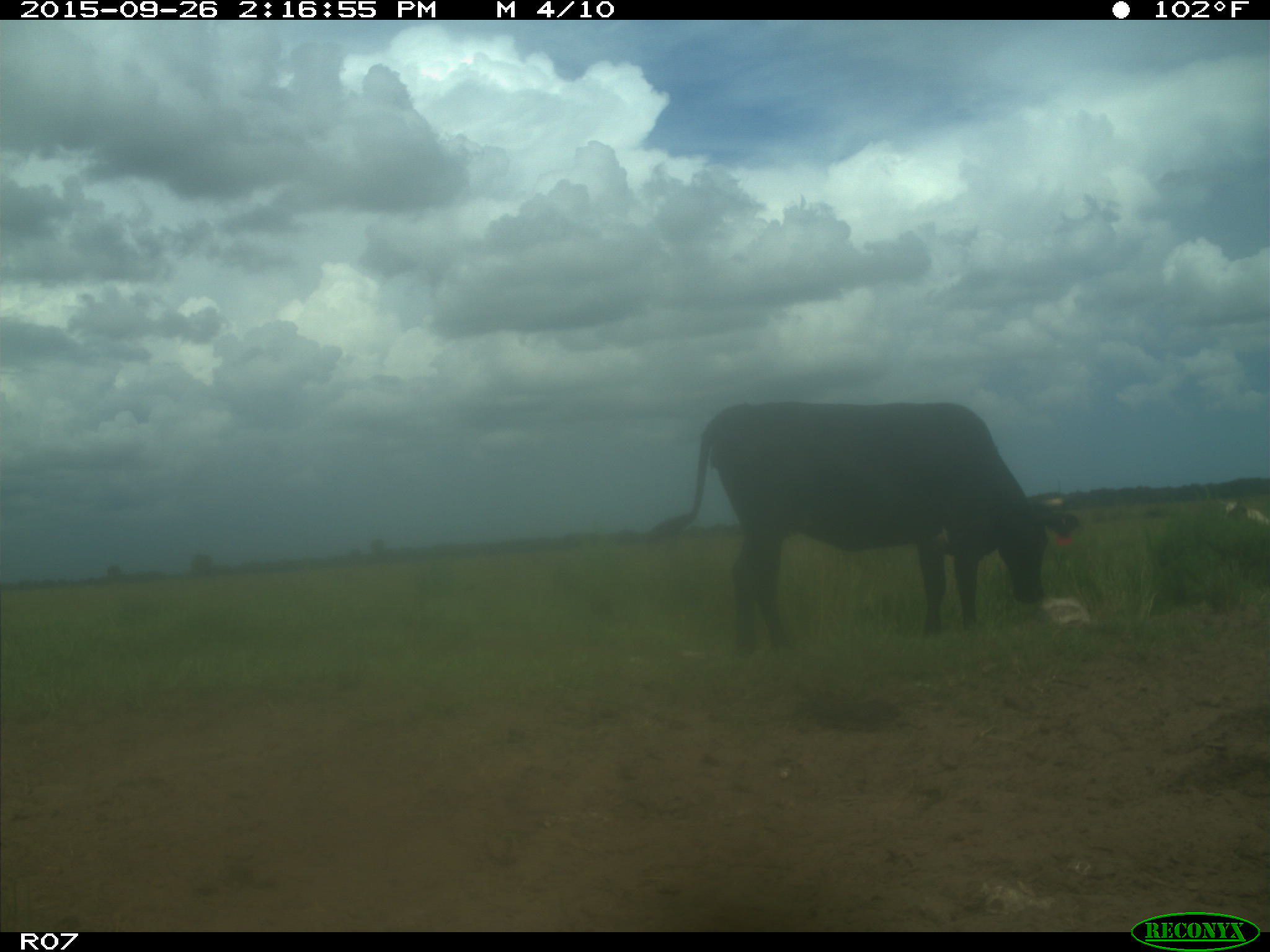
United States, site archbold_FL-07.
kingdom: Animalia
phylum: Chordata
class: Mammalia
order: Artiodactyla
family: Bovidae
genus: Bos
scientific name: Bos taurus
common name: domestic cow